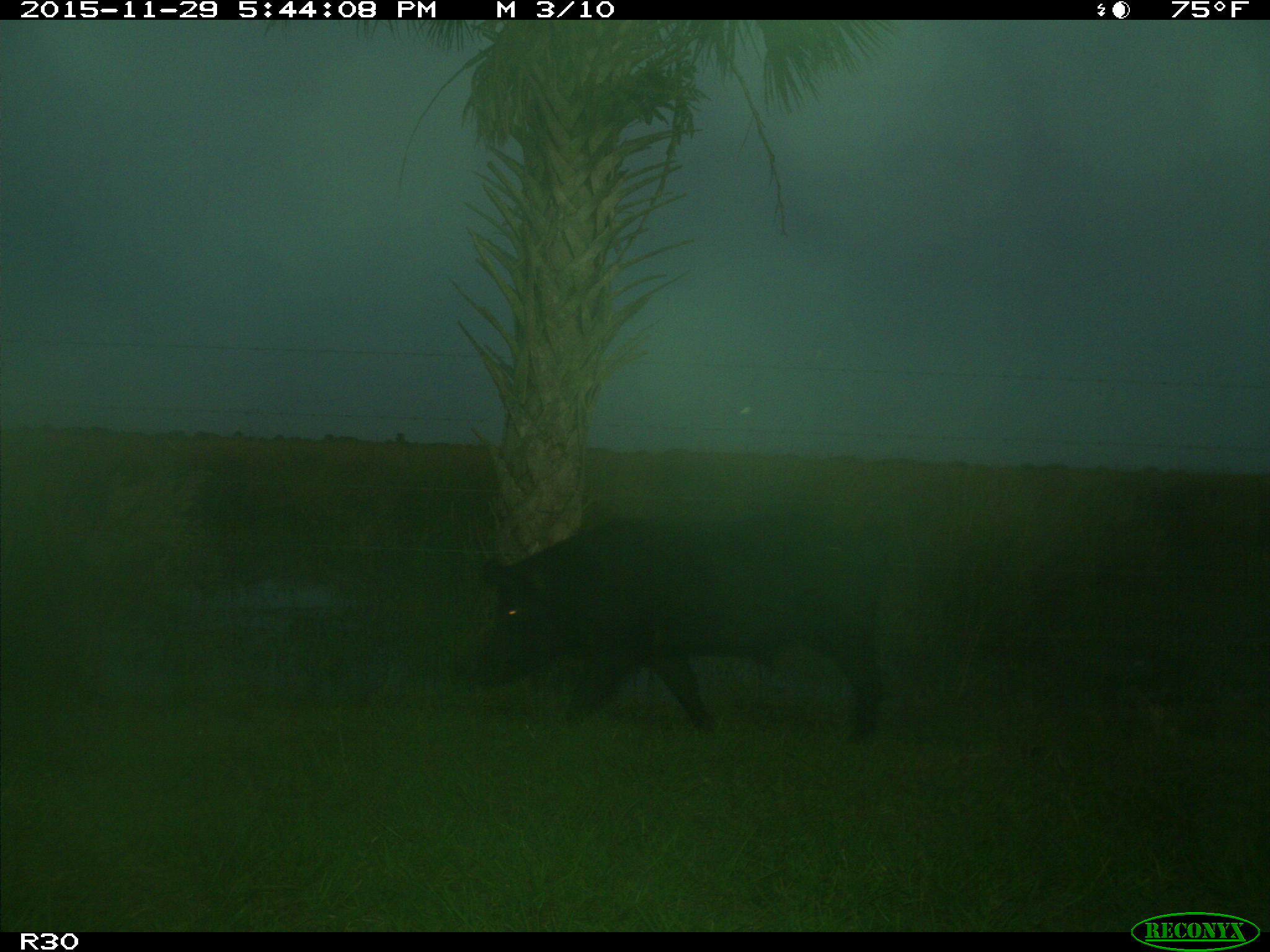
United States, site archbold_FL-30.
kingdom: Animalia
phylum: Chordata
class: Mammalia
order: Artiodactyla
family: Suidae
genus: Sus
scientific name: Sus scrofa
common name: wild boar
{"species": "Sus scrofa (wild boar)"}